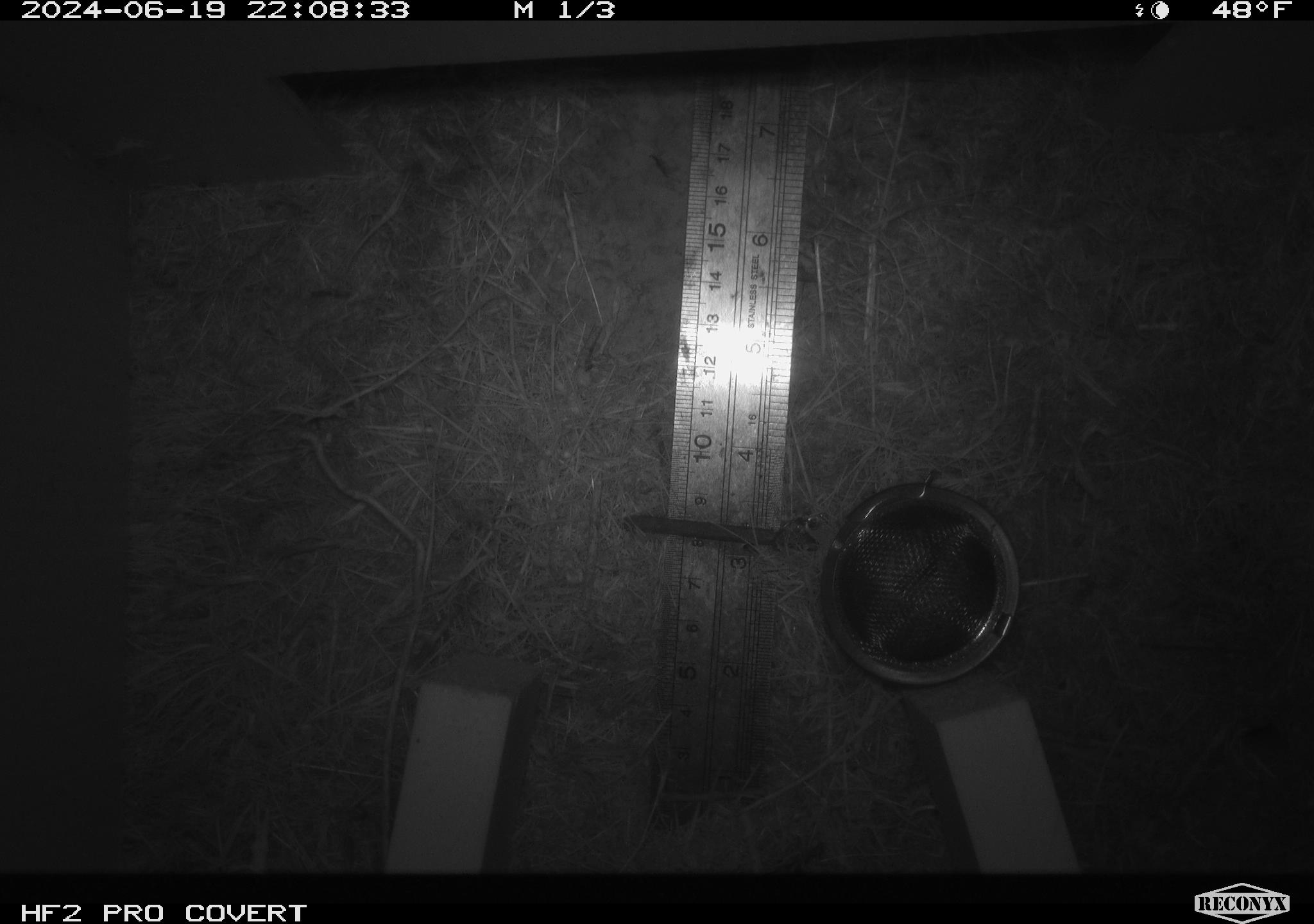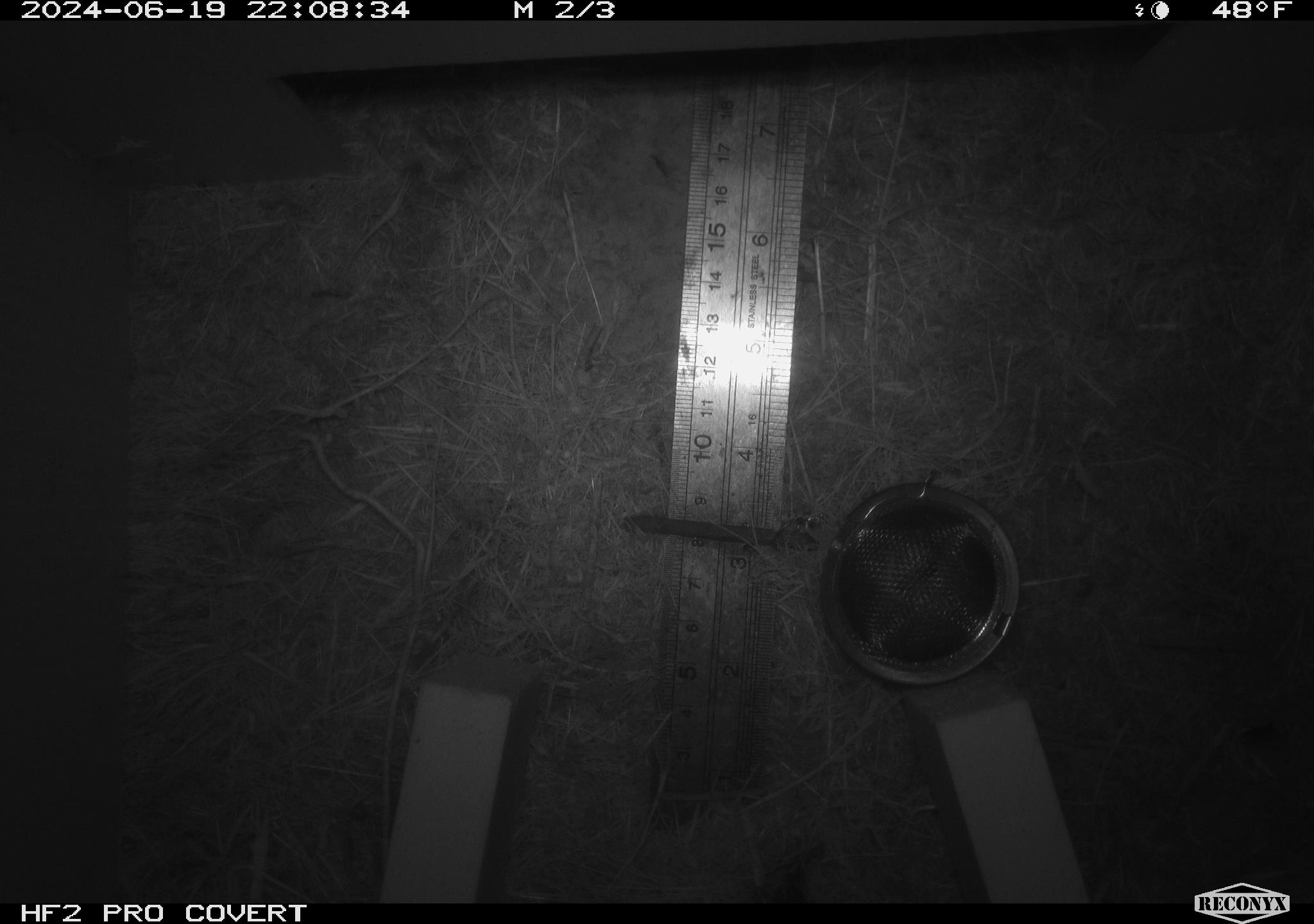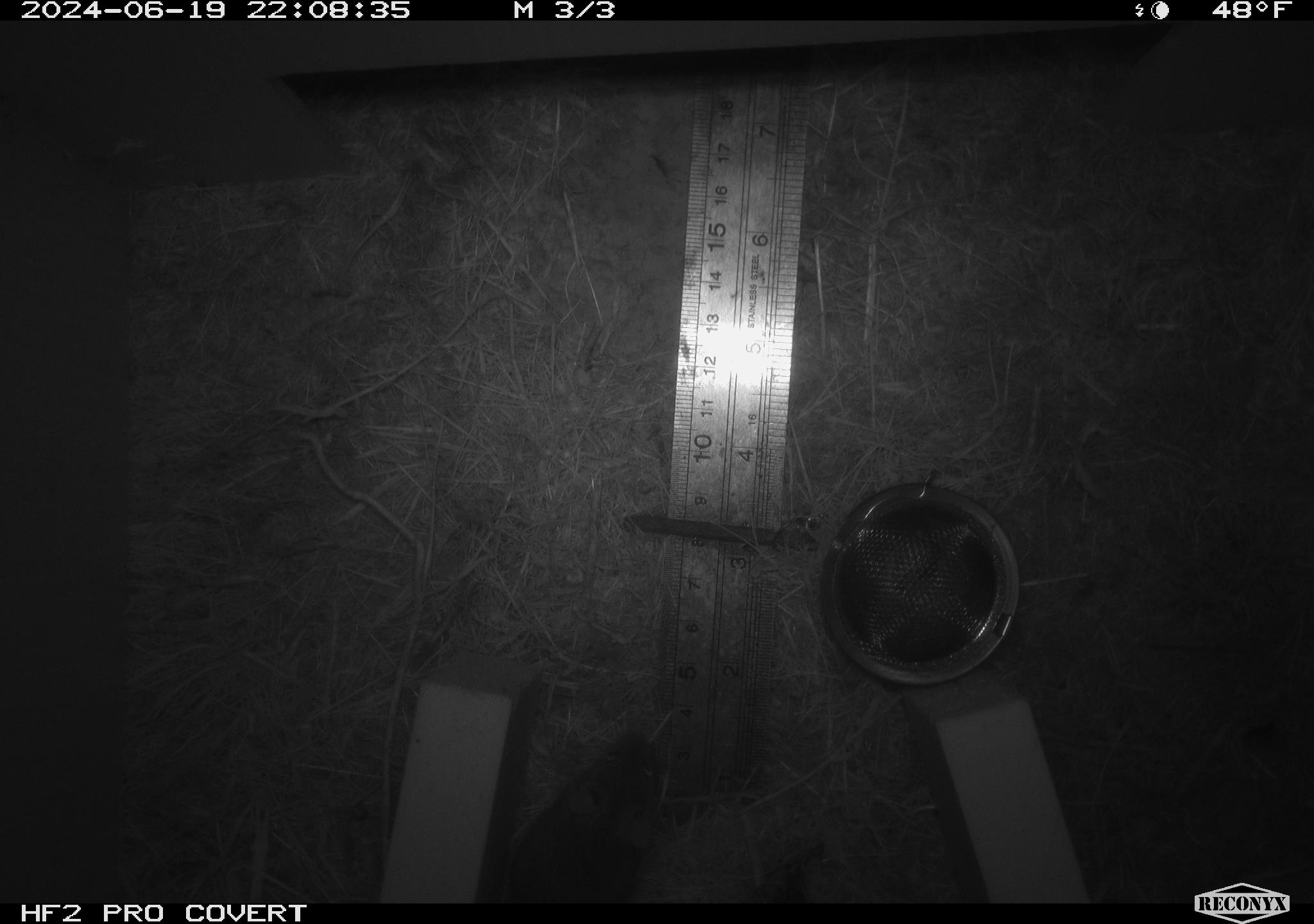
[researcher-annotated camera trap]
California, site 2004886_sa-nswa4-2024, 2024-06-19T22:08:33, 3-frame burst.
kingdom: Animalia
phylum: Chordata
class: Mammalia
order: Rodentia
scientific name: Rodentia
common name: rodent